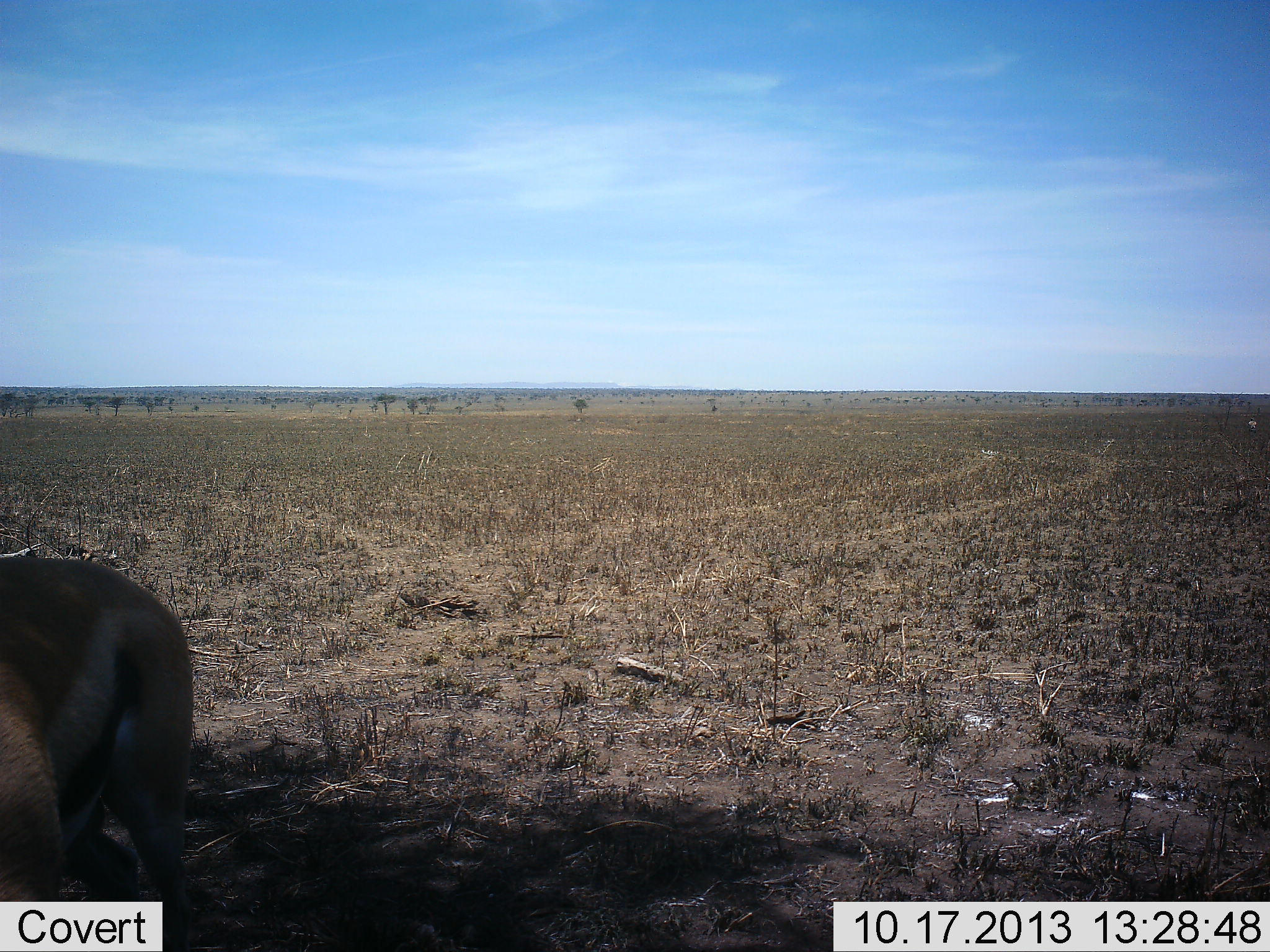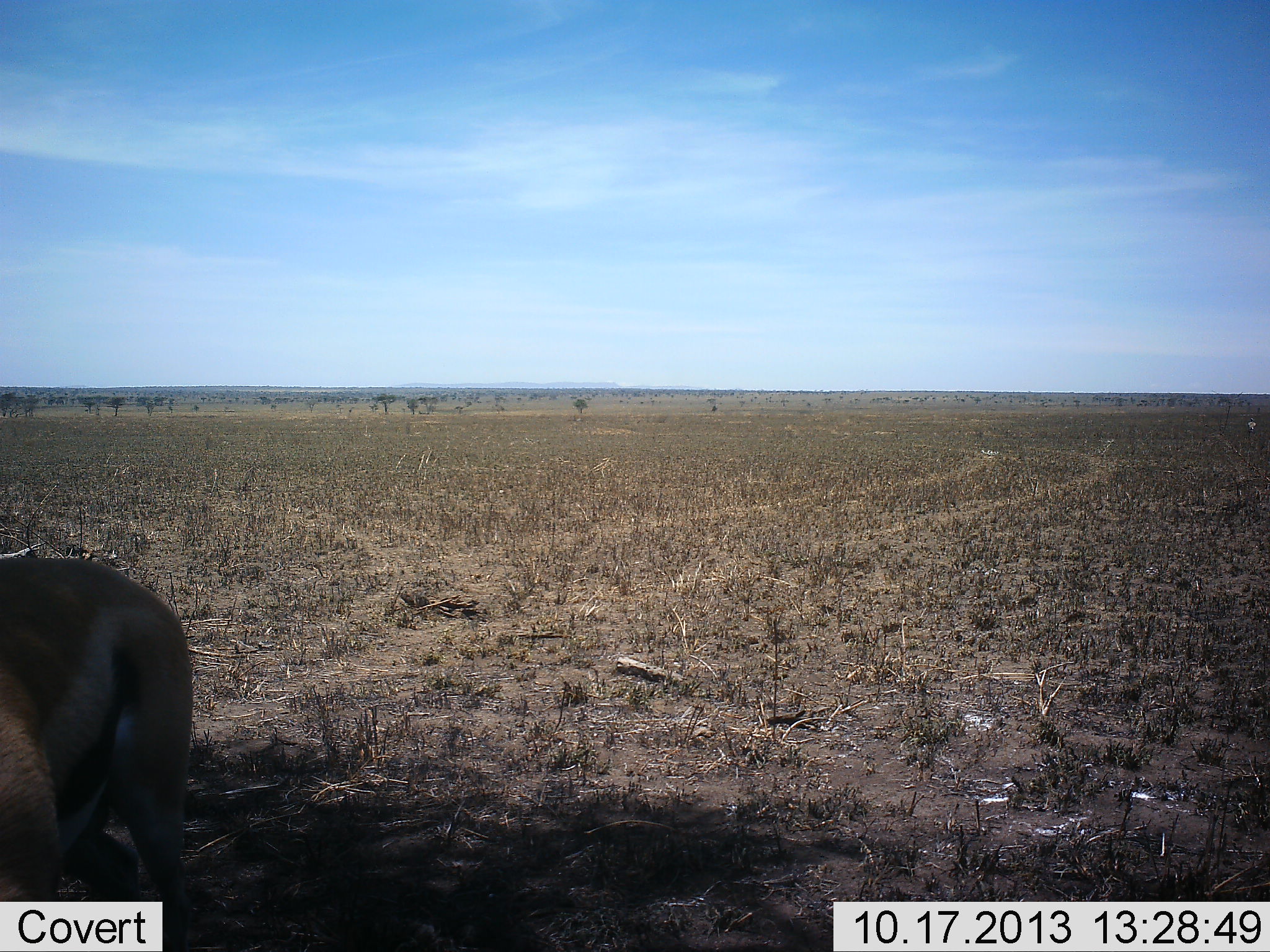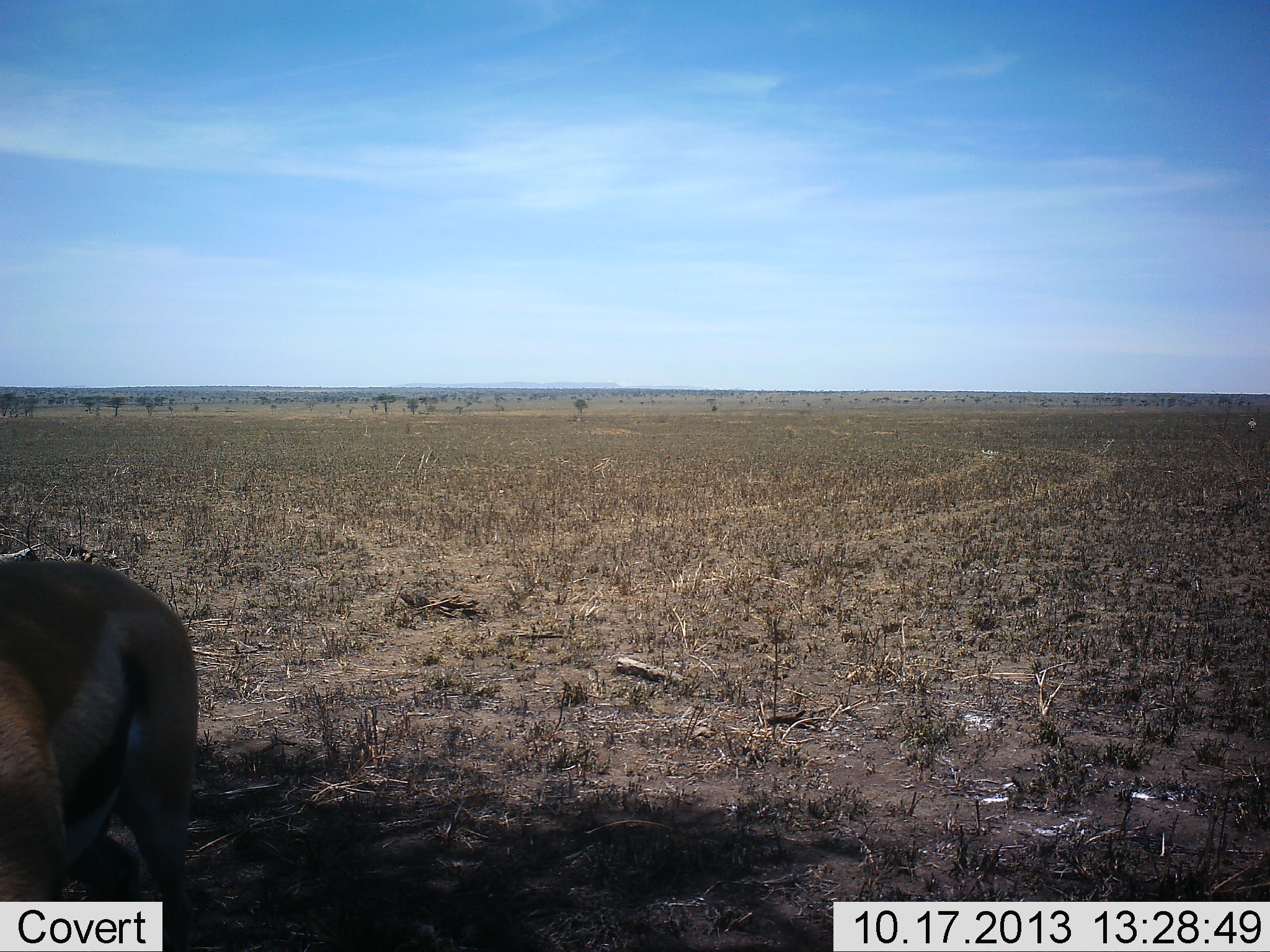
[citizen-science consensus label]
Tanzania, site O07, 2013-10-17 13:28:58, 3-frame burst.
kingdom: Animalia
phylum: Chordata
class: Mammalia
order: Artiodactyla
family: Bovidae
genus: Eudorcas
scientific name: Eudorcas thomsonii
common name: thomson's gazelle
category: gazellethomsons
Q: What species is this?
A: Gazellethomsons (thomson's gazelle) (Eudorcas thomsonii).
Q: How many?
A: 1.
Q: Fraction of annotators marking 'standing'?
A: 100%.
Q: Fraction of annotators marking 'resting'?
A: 0%.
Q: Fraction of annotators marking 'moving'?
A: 0%.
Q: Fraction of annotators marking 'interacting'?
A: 0%.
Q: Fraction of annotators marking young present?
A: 0%.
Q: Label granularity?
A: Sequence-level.